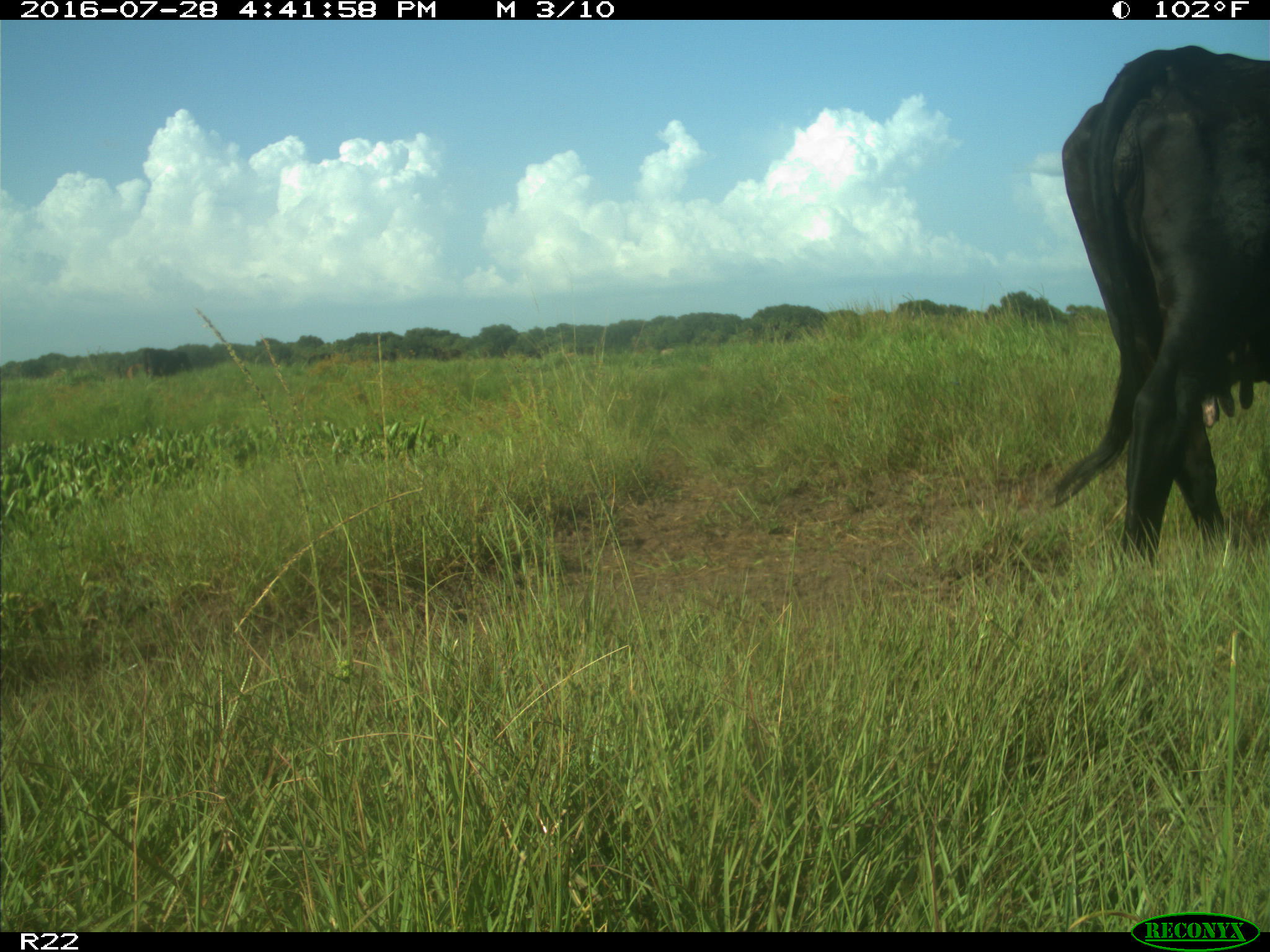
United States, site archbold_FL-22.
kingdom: Animalia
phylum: Chordata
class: Mammalia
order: Artiodactyla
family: Bovidae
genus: Bos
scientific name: Bos taurus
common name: domestic cow